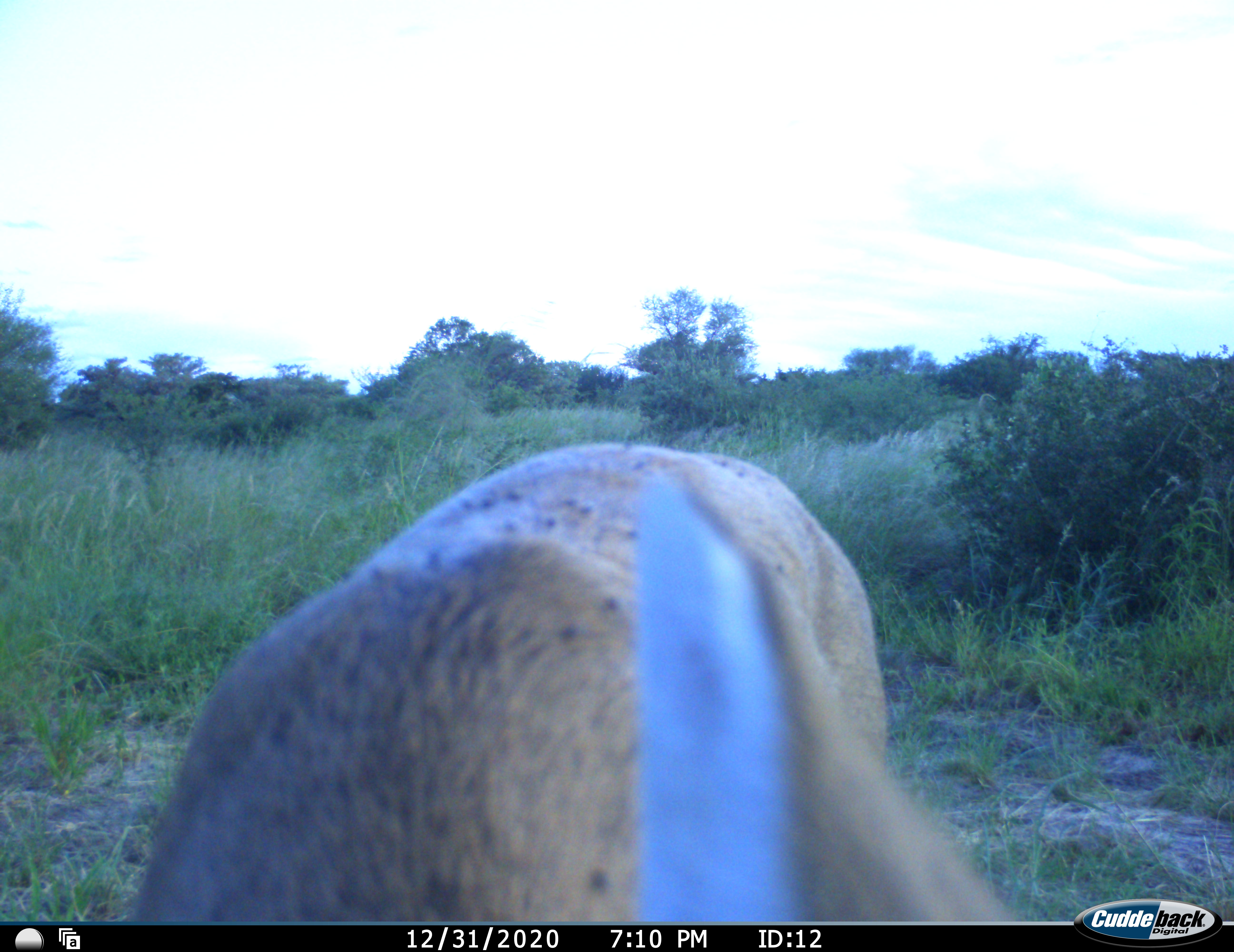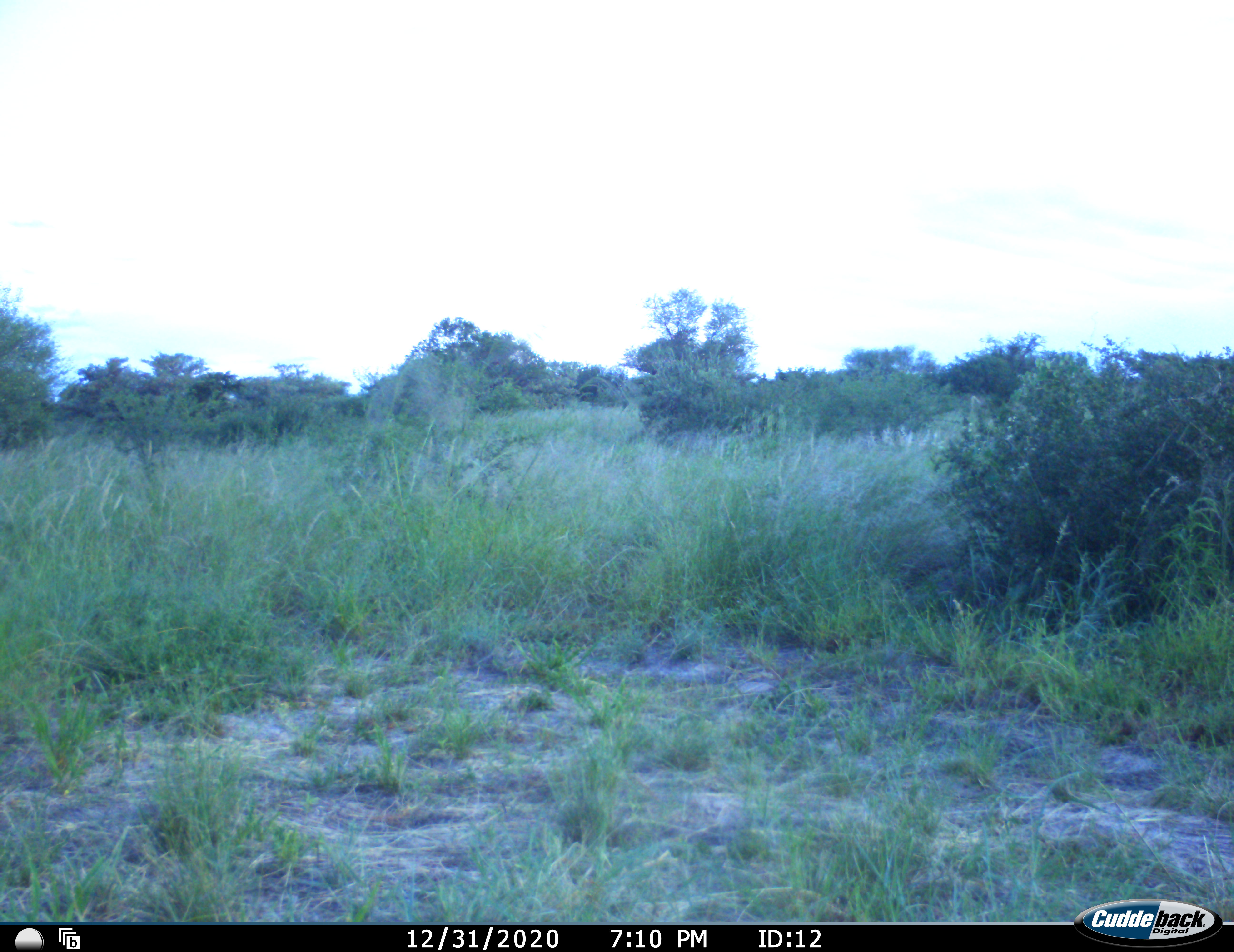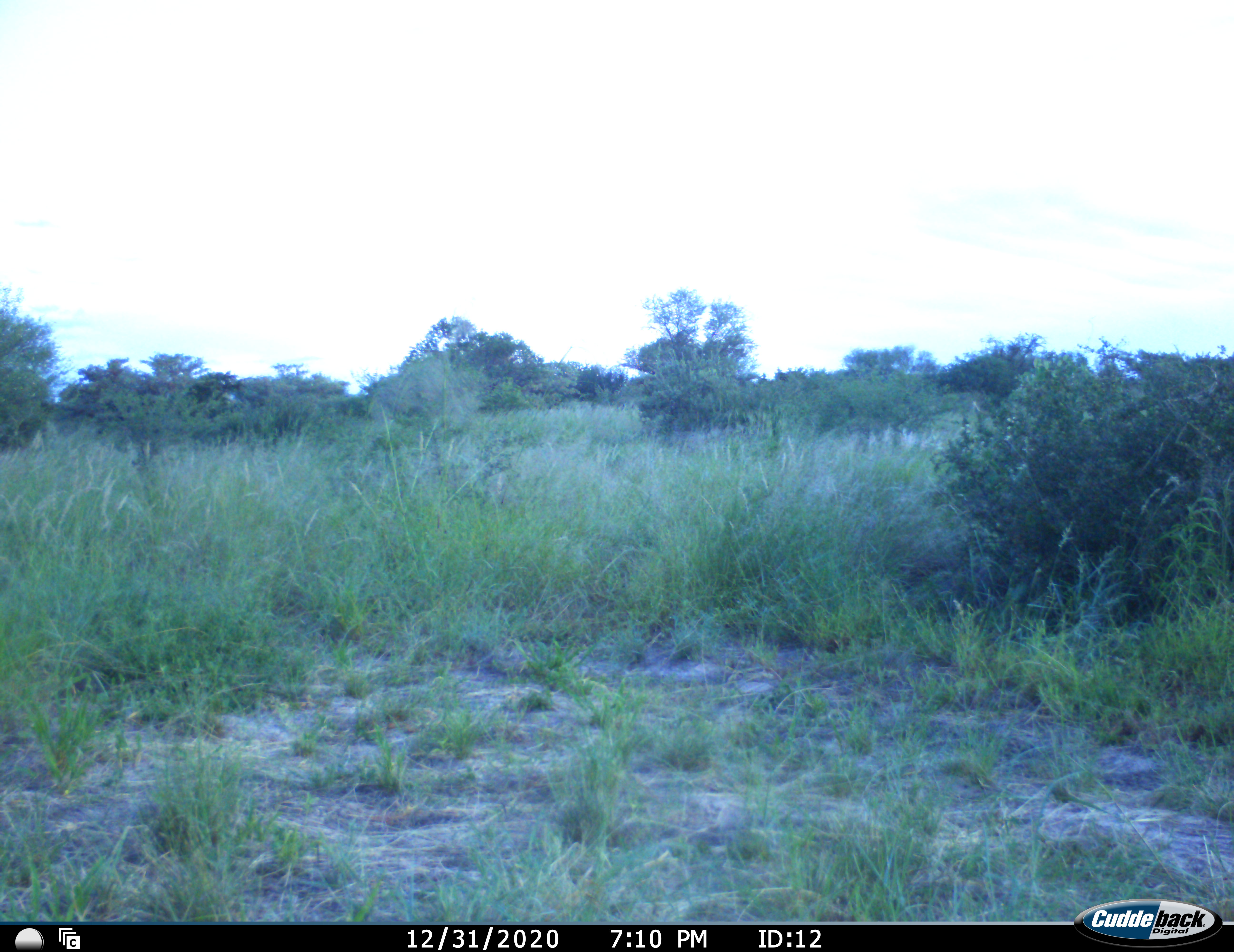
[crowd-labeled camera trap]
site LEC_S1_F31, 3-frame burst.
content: unidentified animal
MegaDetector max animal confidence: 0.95